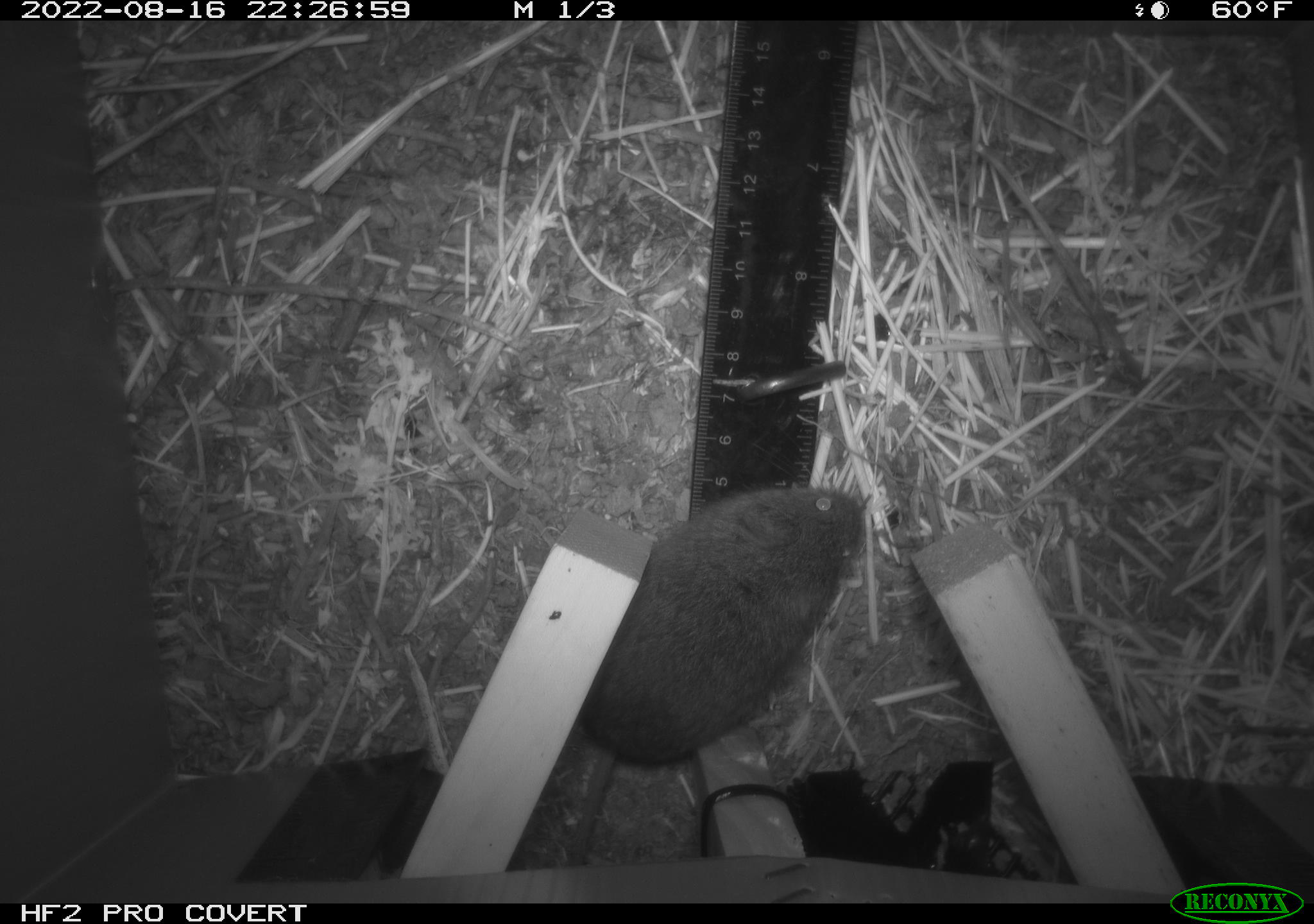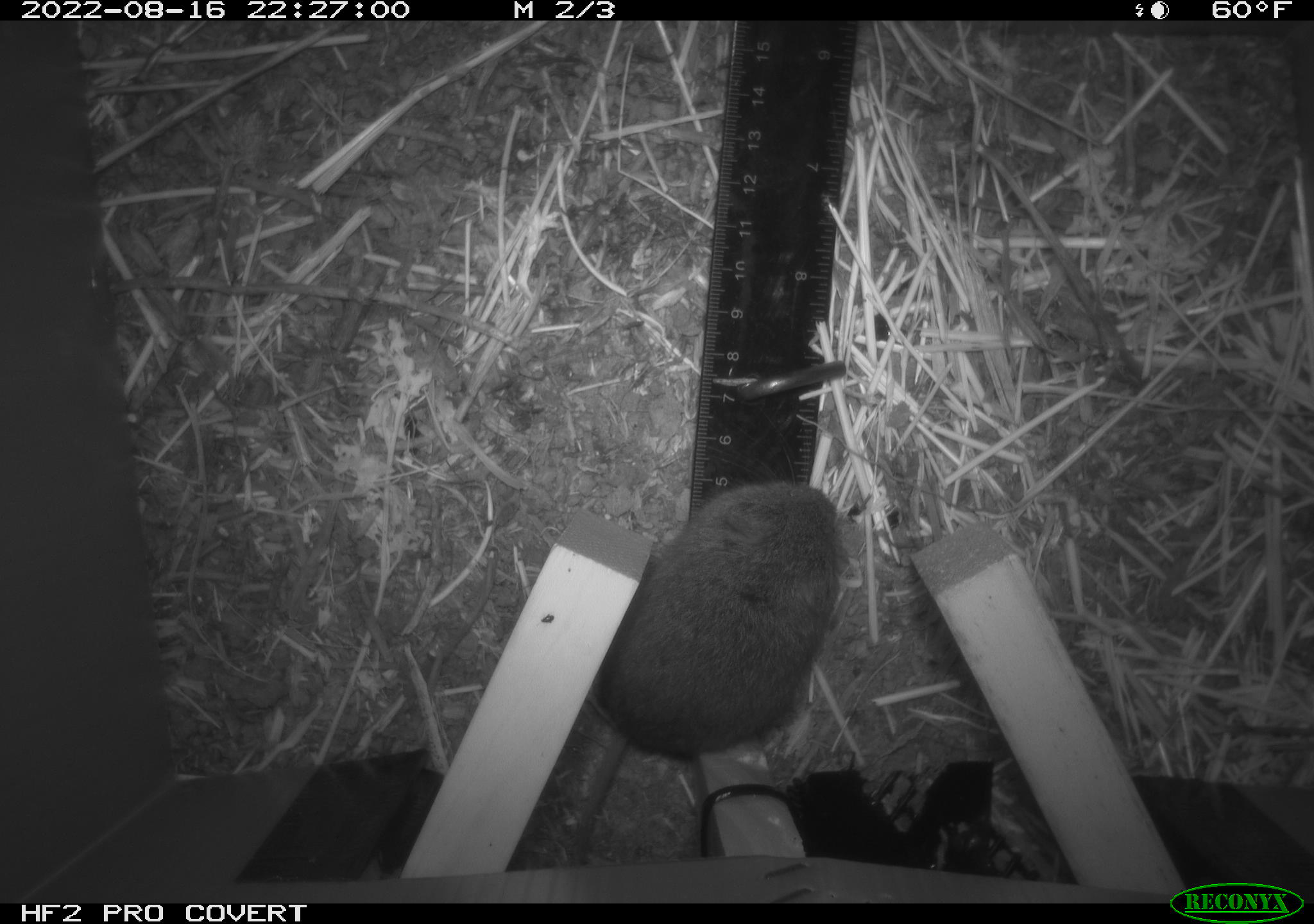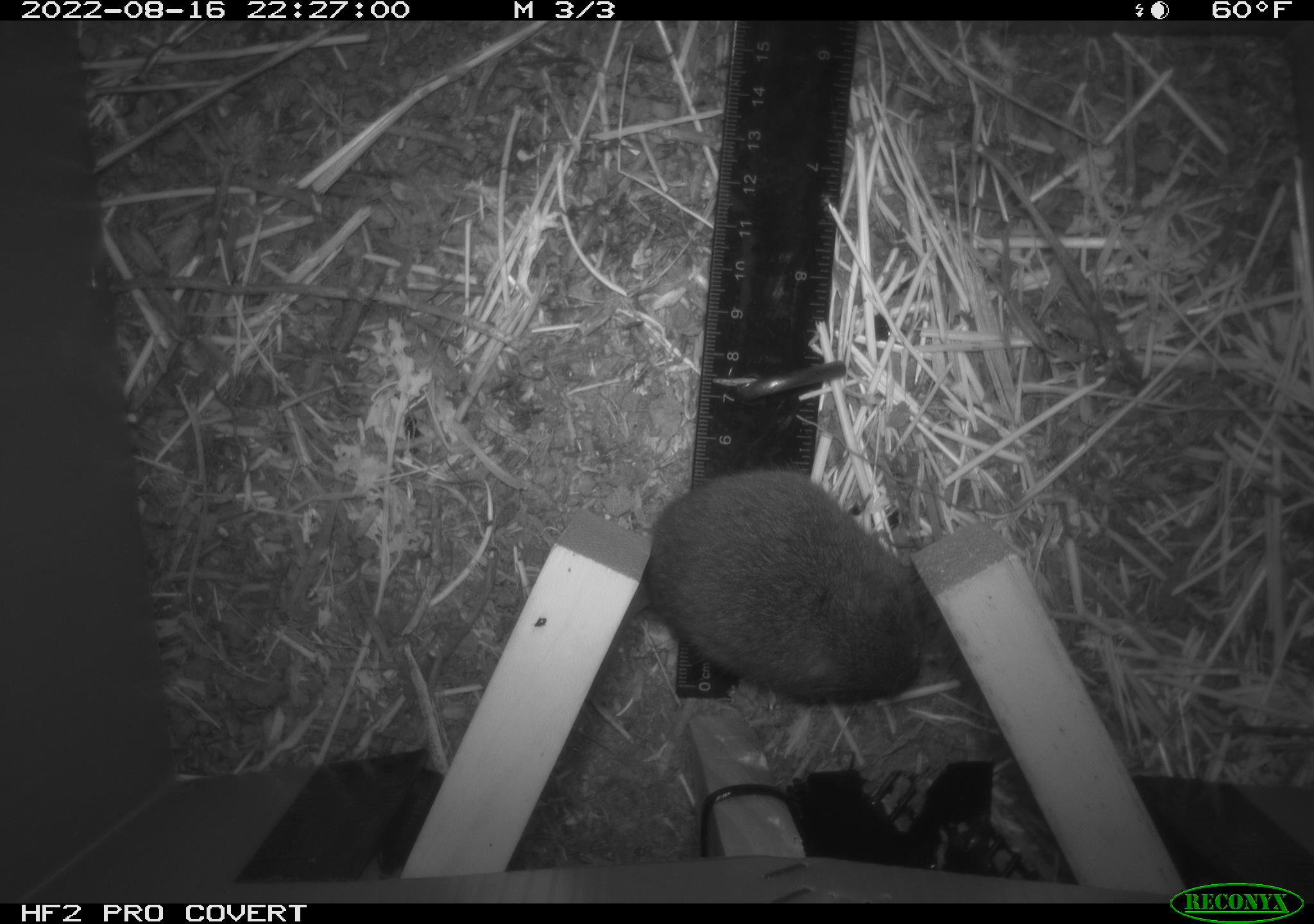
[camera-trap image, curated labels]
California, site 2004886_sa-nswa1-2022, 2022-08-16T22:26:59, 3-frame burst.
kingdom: Animalia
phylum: Chordata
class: Mammalia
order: Rodentia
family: Cricetidae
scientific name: Cricetidae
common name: hamsters, voles, lemmings, and allies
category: cricetidae family